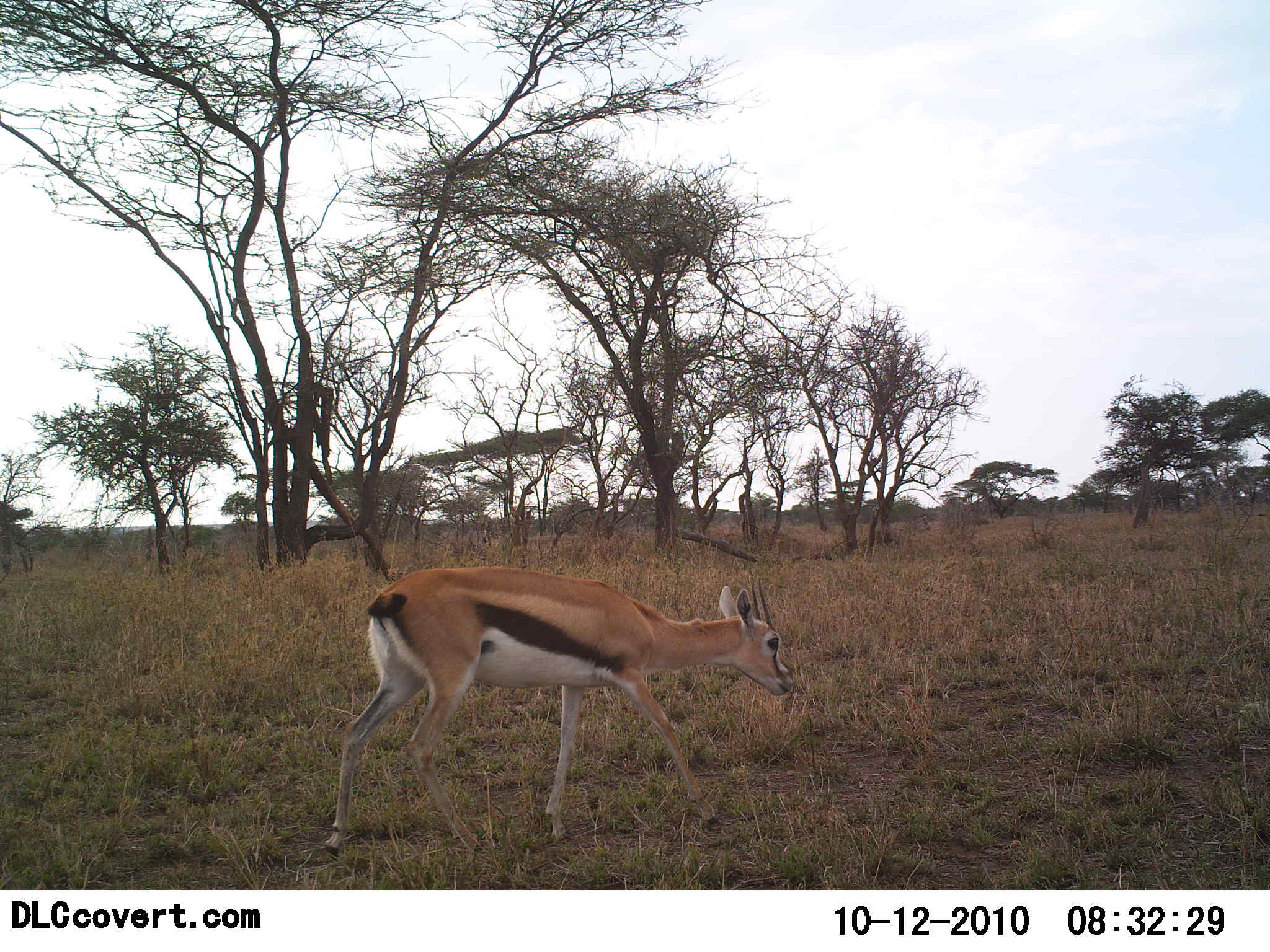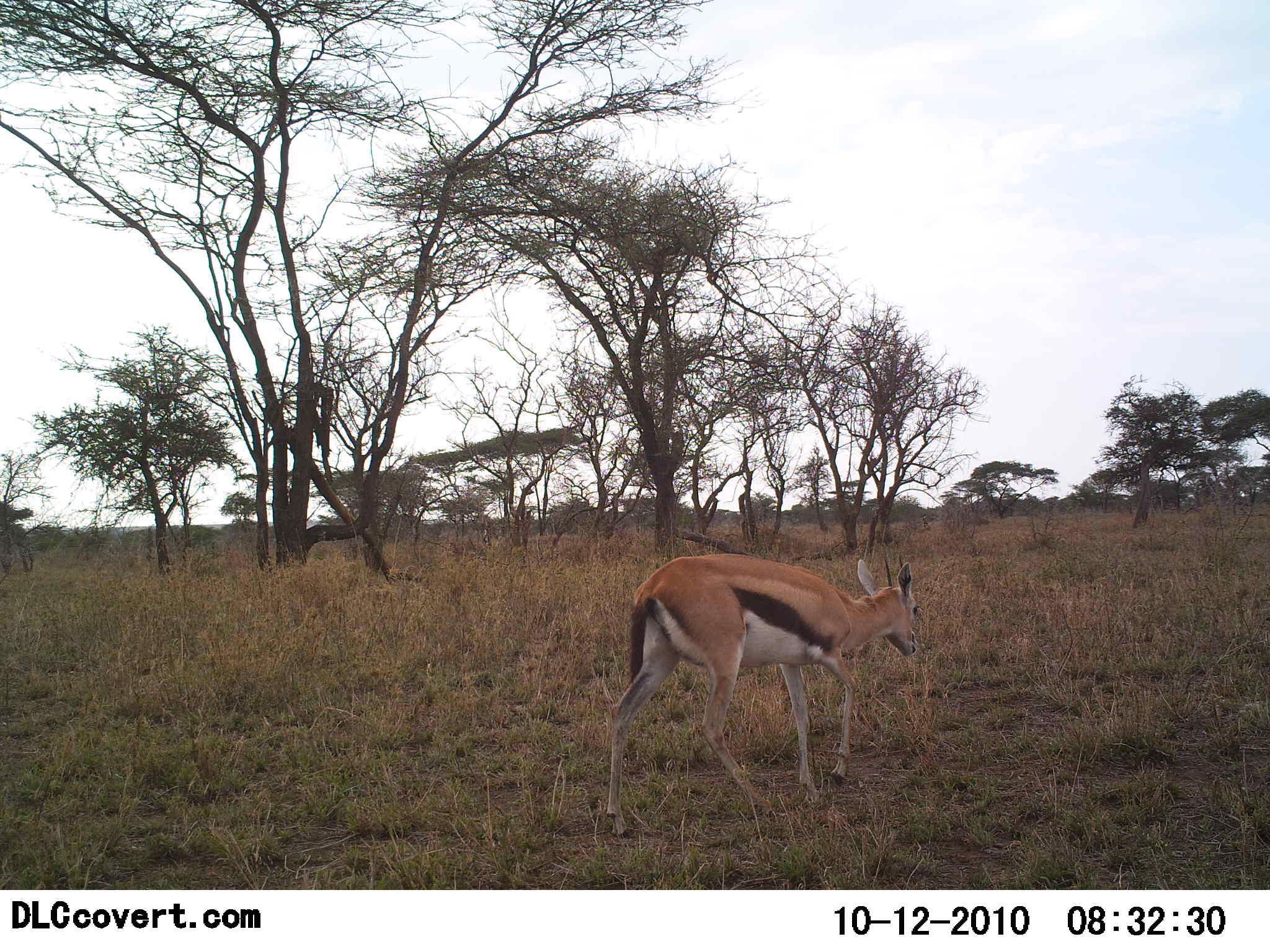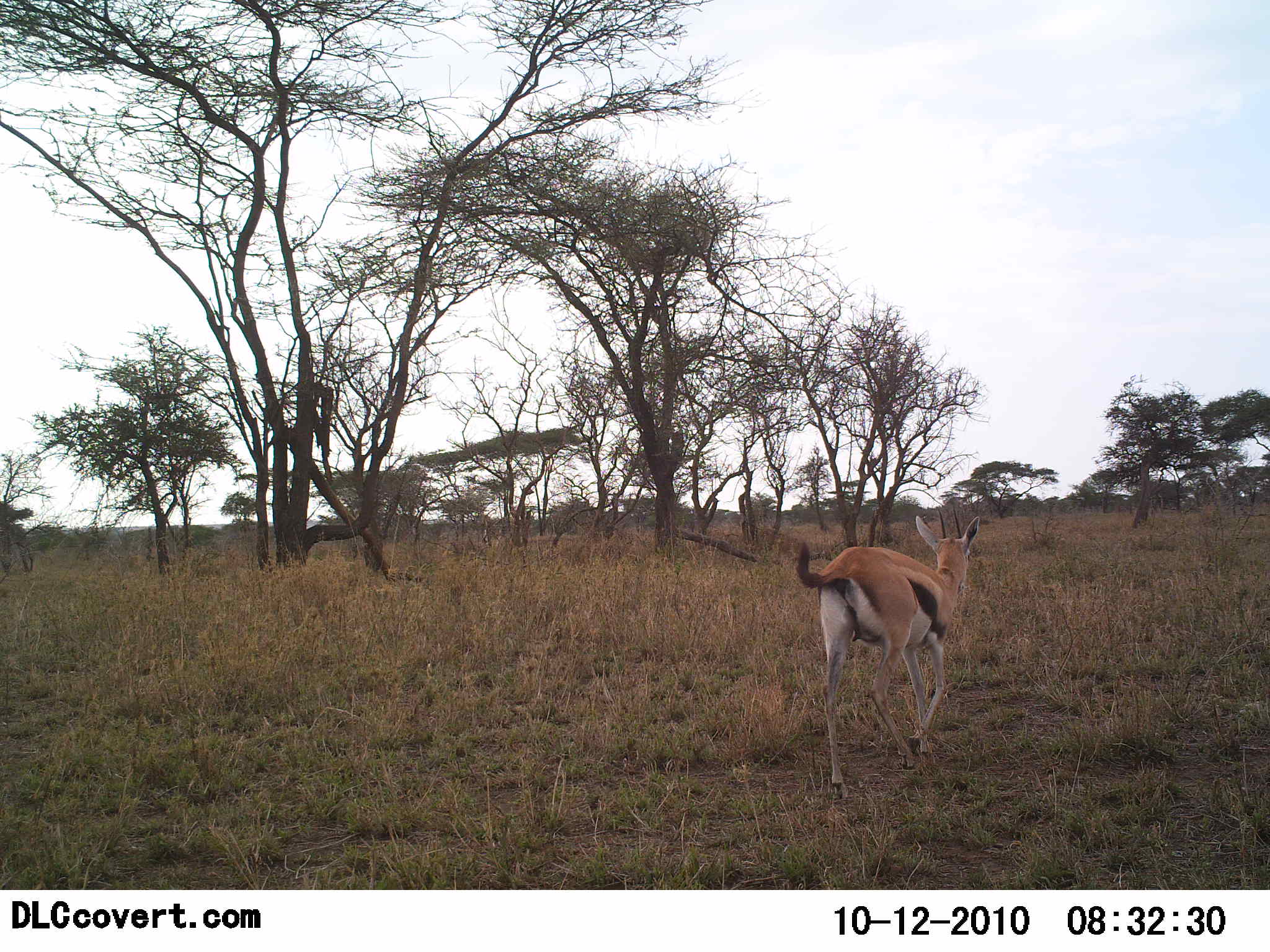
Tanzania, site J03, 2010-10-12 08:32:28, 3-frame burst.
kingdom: Animalia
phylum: Chordata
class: Mammalia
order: Artiodactyla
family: Bovidae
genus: Eudorcas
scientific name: Eudorcas thomsonii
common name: thomson's gazelle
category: gazellethomsons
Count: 1.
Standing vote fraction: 0%.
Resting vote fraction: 0%.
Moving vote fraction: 100%.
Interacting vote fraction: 0%.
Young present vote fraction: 0%.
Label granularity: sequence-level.